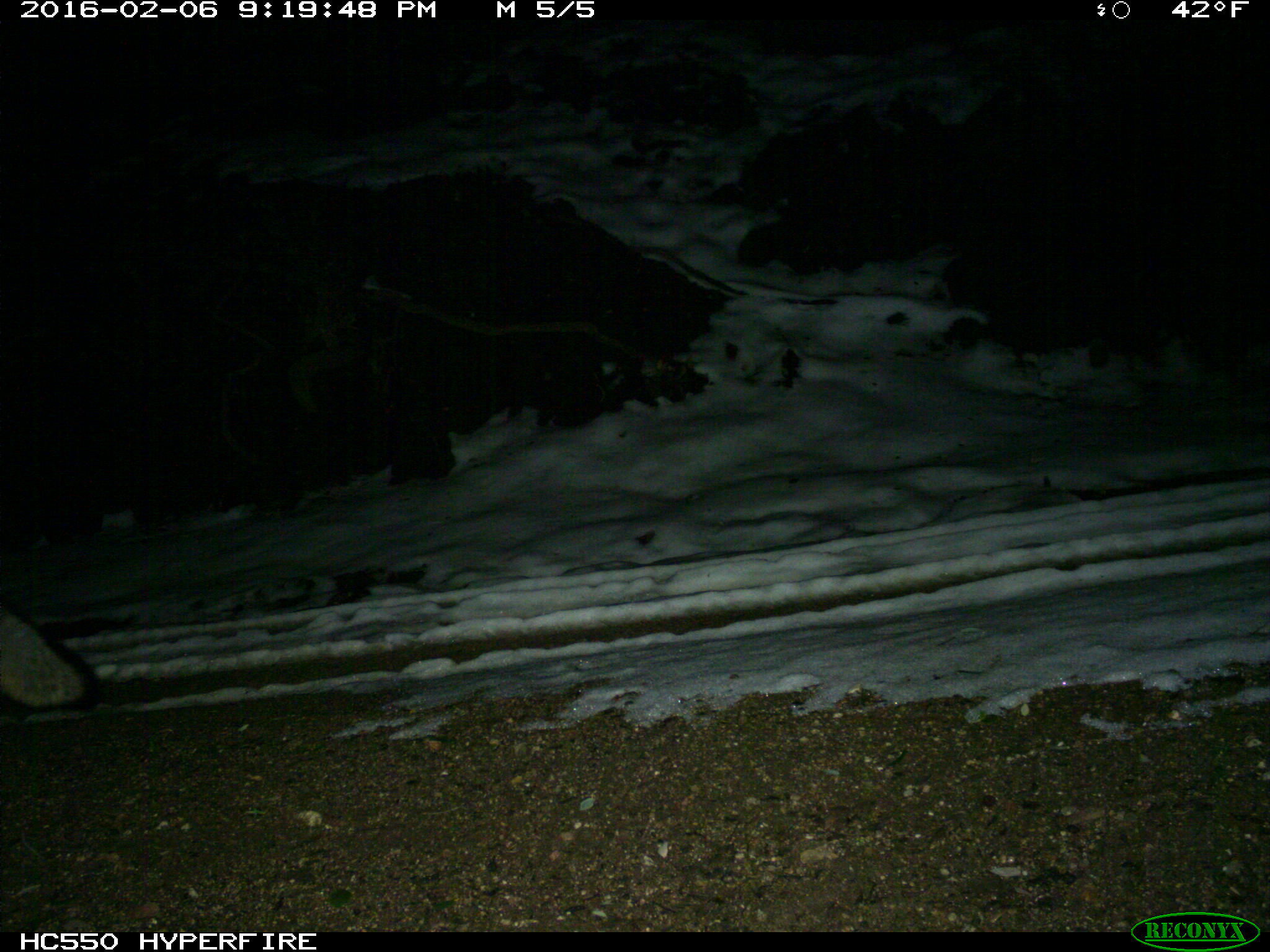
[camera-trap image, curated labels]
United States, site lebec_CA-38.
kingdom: Animalia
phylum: Chordata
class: Mammalia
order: Carnivora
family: Canidae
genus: Urocyon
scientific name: Urocyon cinereoargenteus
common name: gray fox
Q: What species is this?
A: Urocyon cinereoargenteus (gray fox).